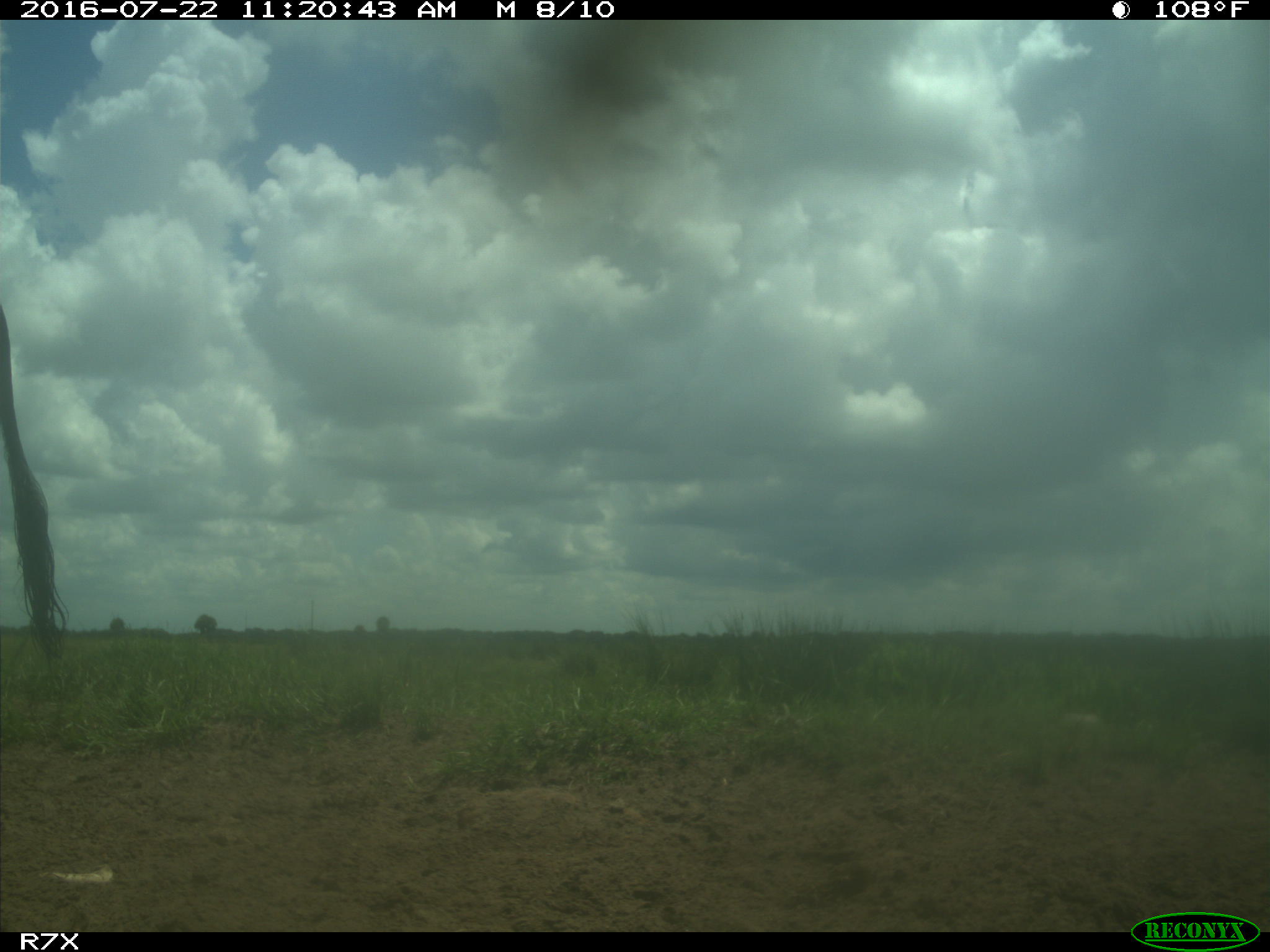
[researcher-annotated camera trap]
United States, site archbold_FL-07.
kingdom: Animalia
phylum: Chordata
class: Mammalia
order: Artiodactyla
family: Bovidae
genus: Bos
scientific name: Bos taurus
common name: domestic cow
Bos taurus (domestic cow).